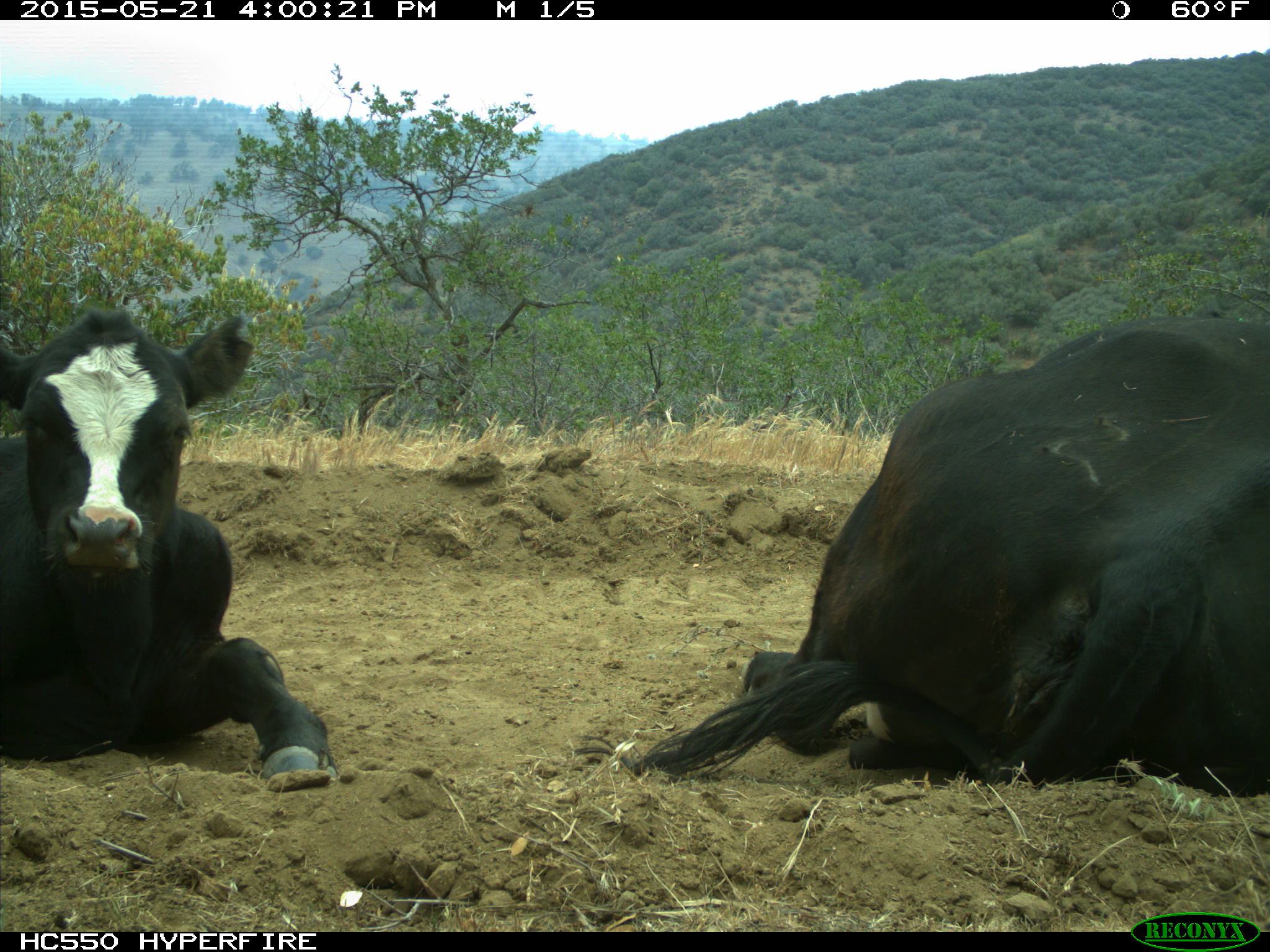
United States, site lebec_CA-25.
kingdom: Animalia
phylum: Chordata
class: Mammalia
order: Artiodactyla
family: Bovidae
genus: Bos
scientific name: Bos taurus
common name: domestic cow